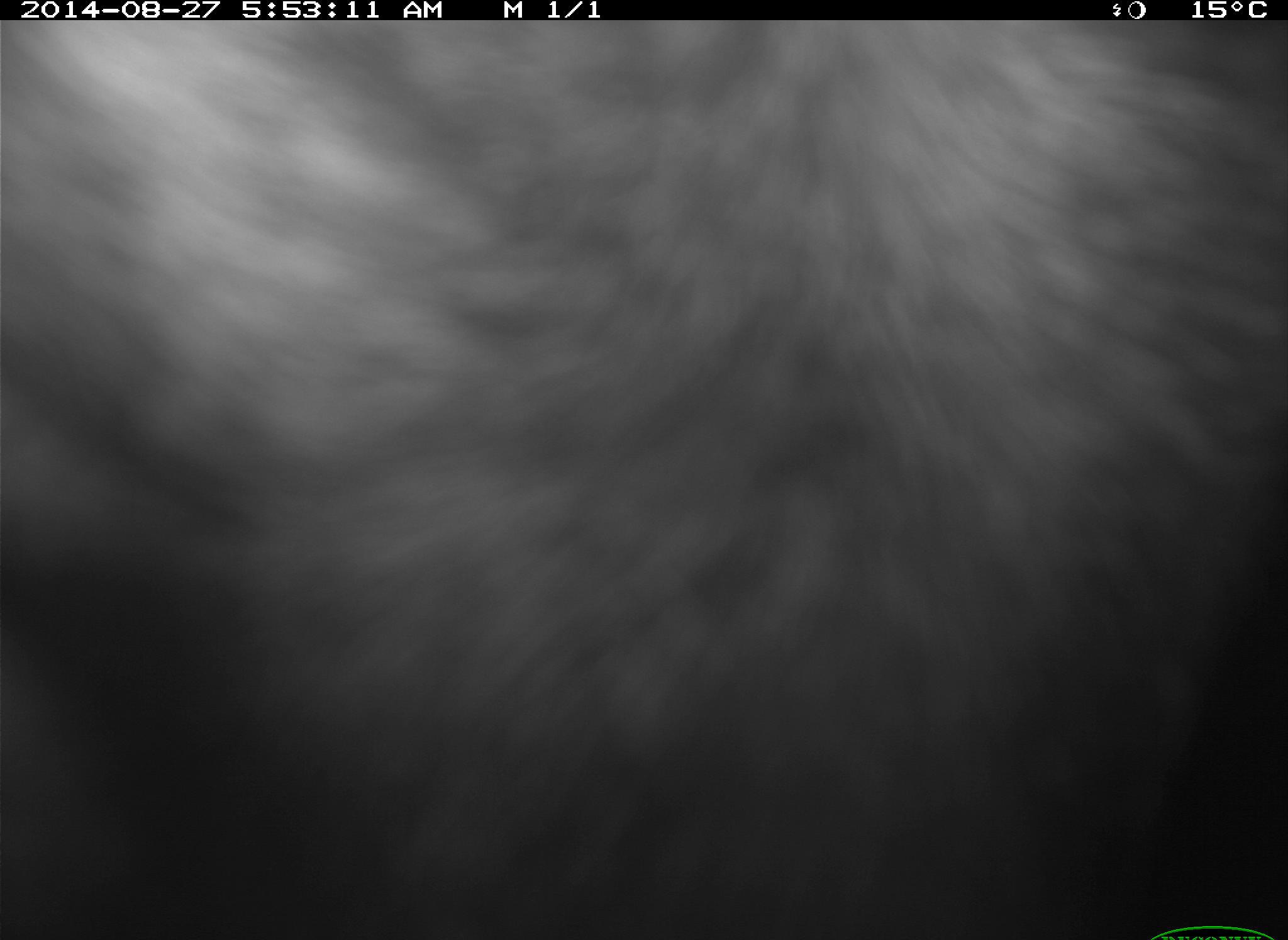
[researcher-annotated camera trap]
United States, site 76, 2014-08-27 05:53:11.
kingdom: Animalia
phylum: Chordata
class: Mammalia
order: Artiodactyla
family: Bovidae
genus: Bos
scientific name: Bos taurus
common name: cow